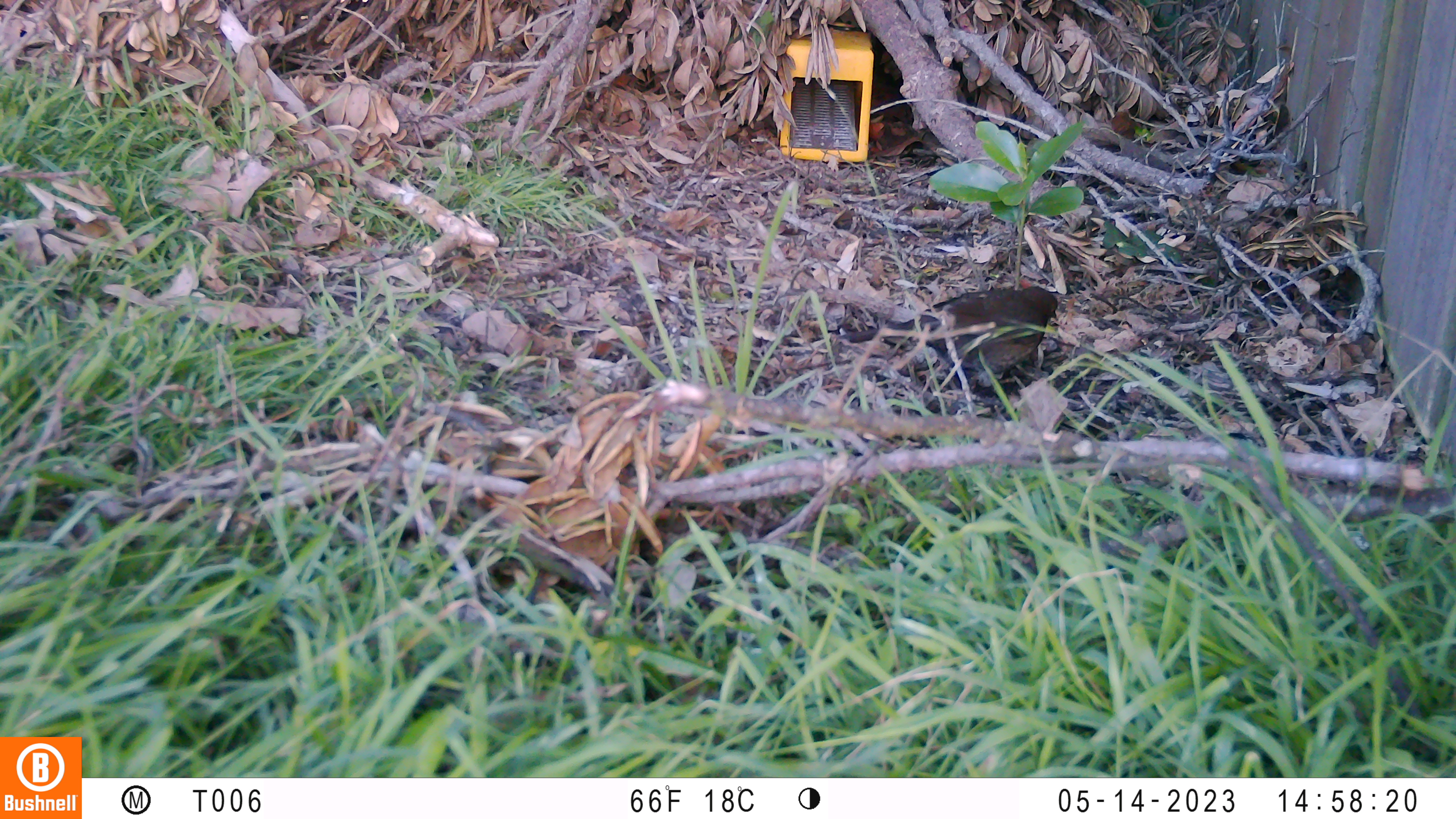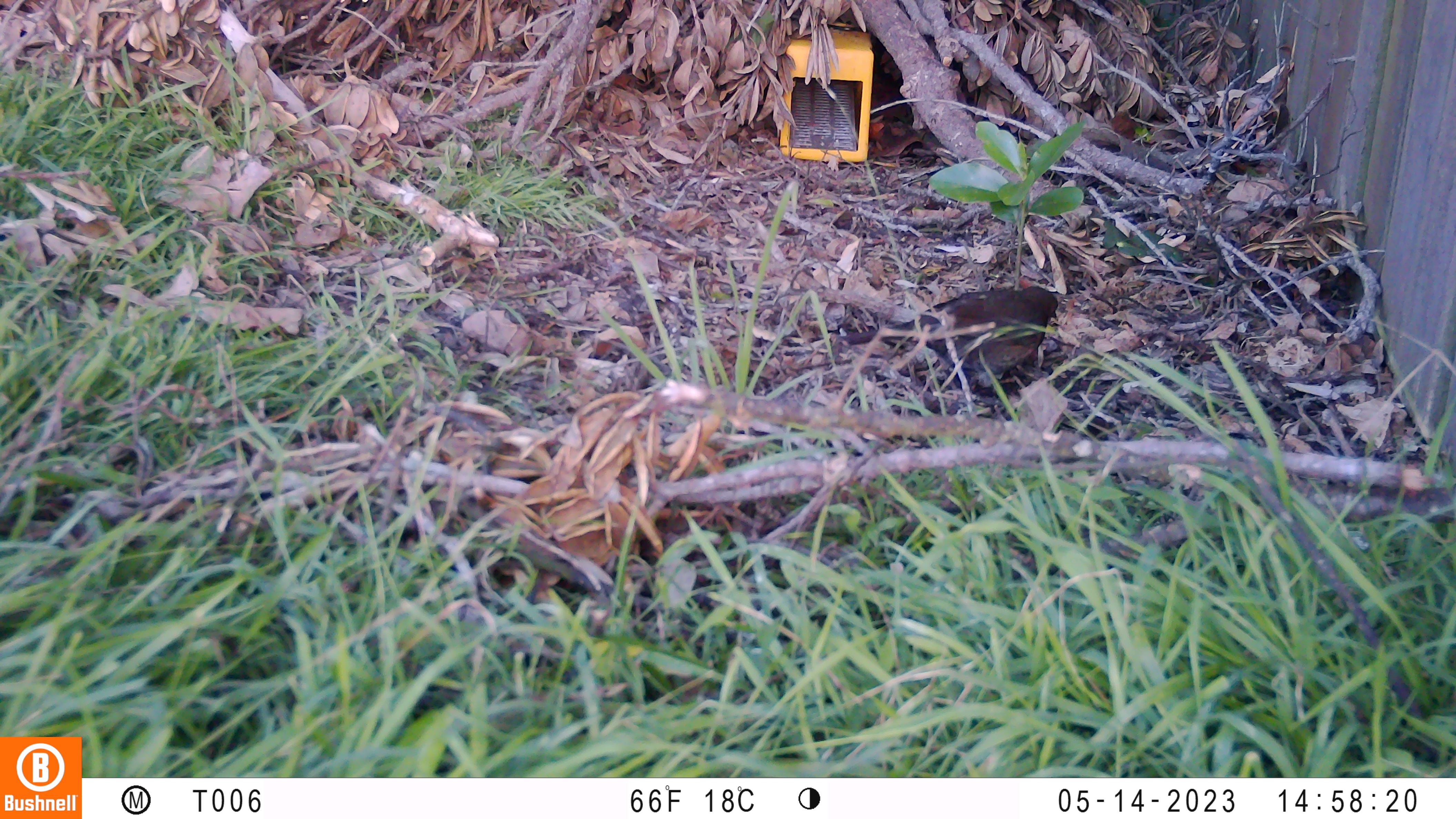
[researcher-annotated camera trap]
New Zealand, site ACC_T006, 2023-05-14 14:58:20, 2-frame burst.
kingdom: Animalia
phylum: Chordata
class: Aves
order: Passeriformes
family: Turdidae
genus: Turdus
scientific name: Turdus merula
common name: eurasian blackbird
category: blackbird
Blackbird (eurasian blackbird) (Turdus merula).